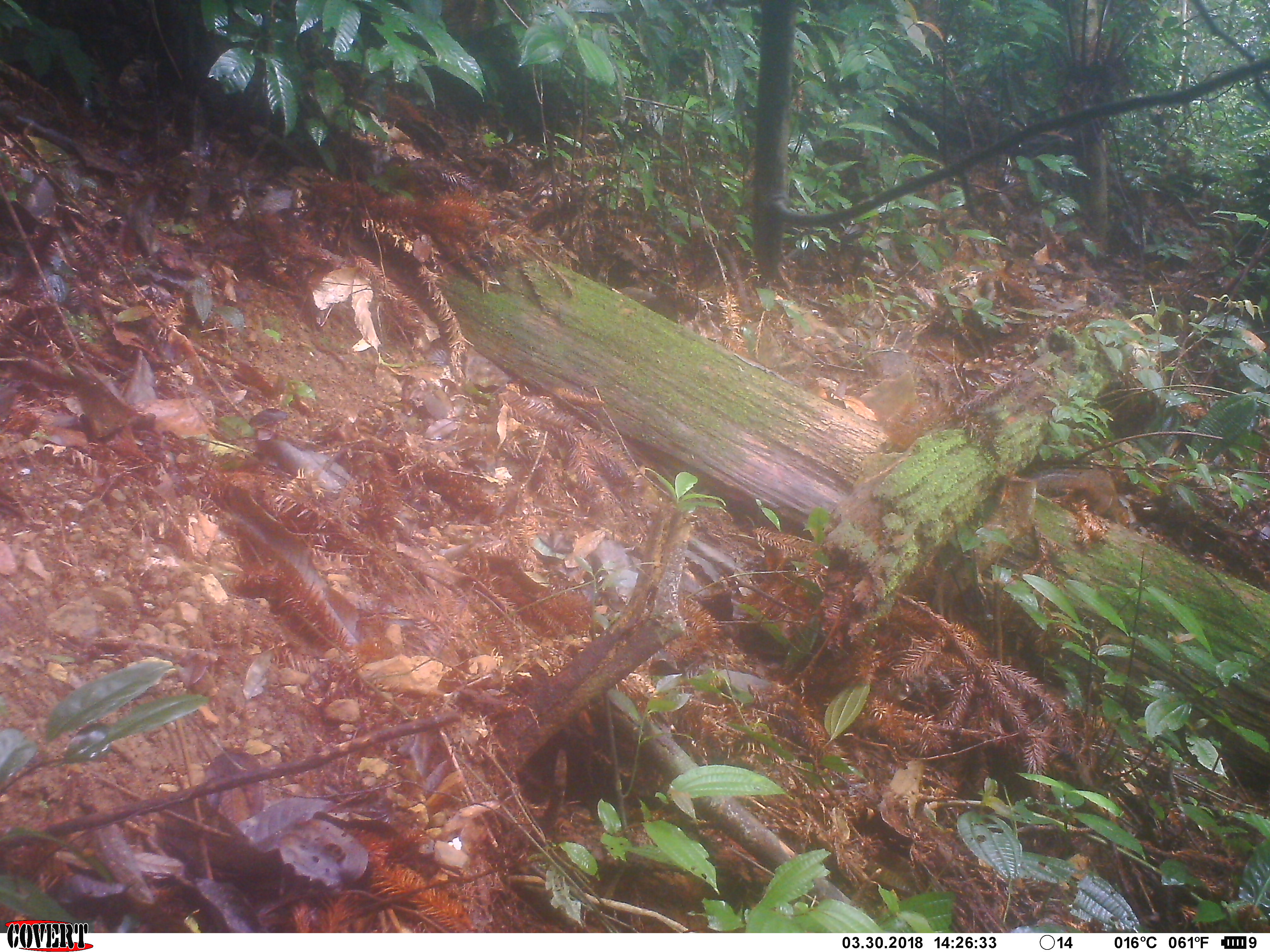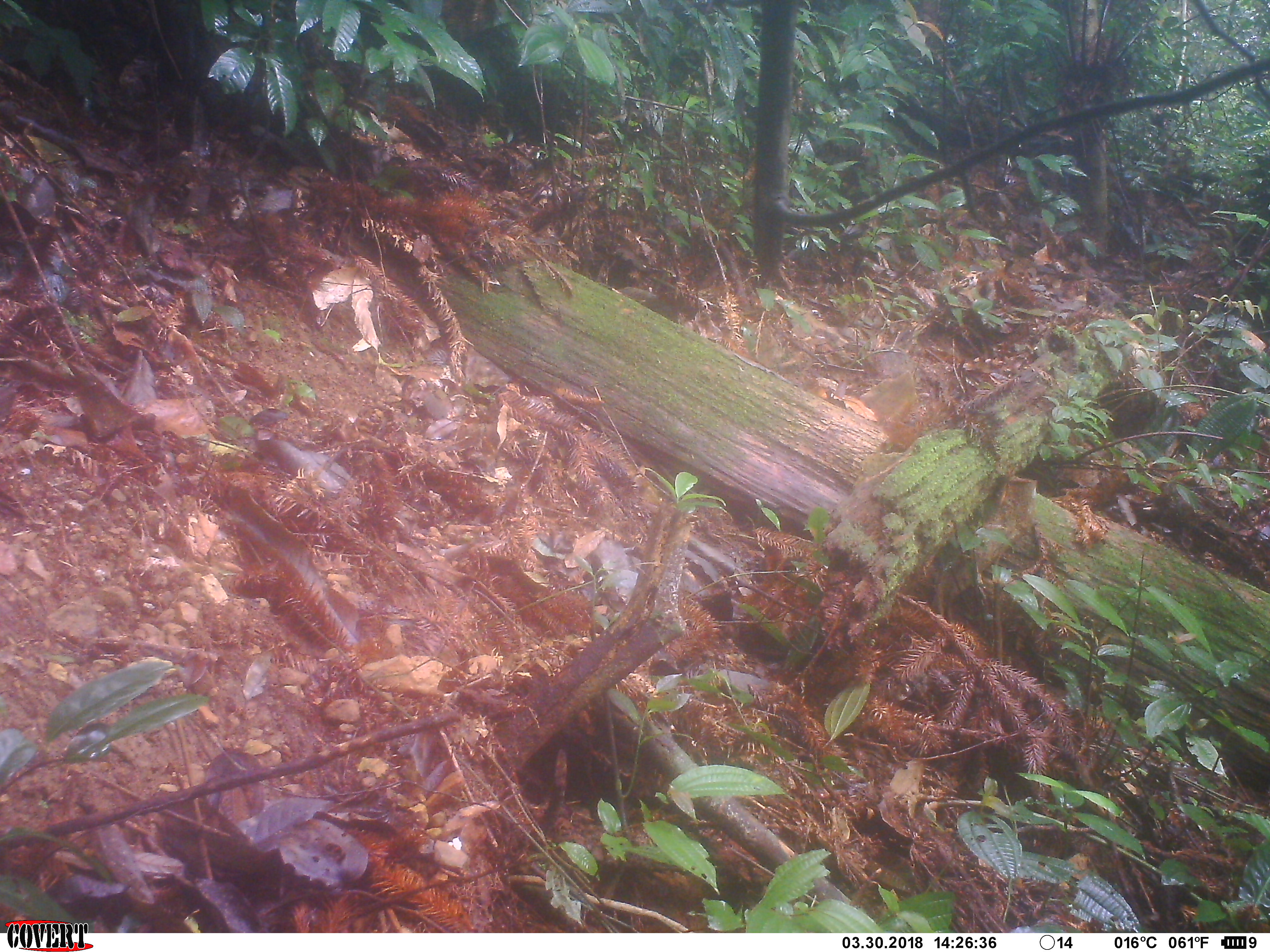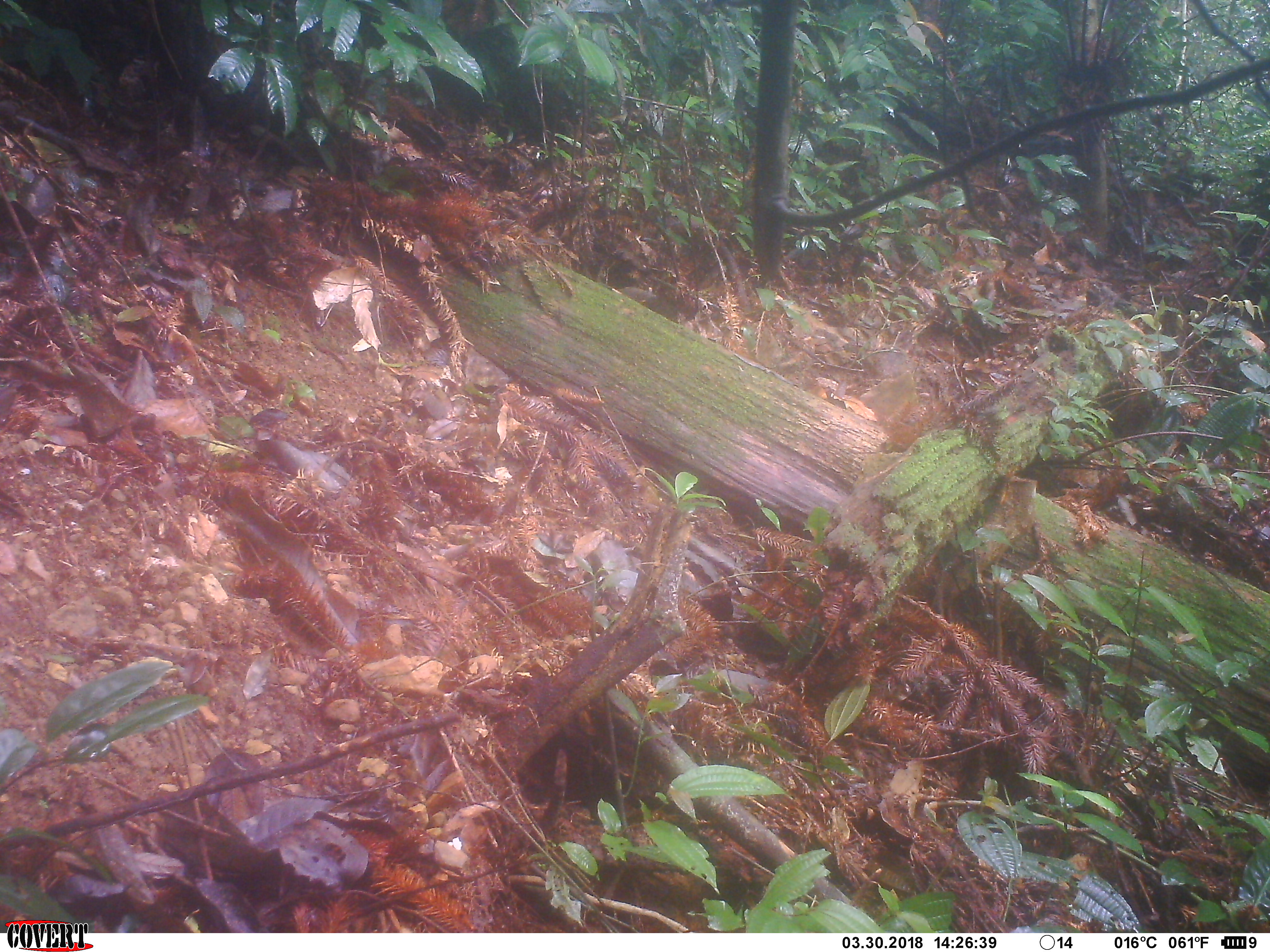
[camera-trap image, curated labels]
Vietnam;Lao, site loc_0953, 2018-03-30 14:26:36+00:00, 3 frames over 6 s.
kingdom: Animalia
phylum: Chordata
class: Mammalia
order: Rodentia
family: Sciuridae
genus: Dremomys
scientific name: Dremomys rufigenis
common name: red-cheeked squirrel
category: red cheeked squirrel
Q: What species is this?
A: Red cheeked squirrel (red-cheeked squirrel) (Dremomys rufigenis).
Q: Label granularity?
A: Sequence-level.